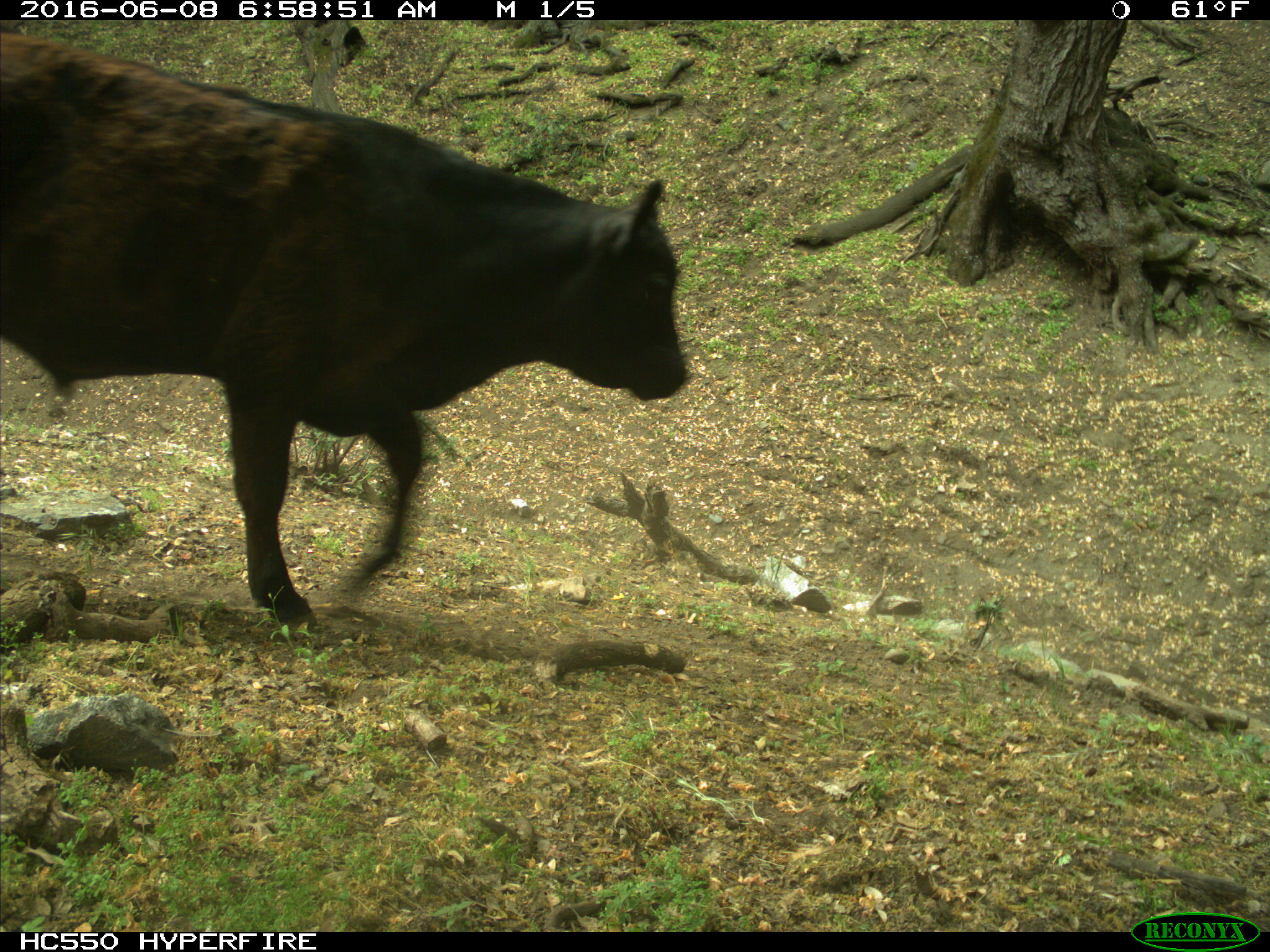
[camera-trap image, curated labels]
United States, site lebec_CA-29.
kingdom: Animalia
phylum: Chordata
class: Mammalia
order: Artiodactyla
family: Bovidae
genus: Bos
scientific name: Bos taurus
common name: domestic cow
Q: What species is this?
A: Bos taurus (domestic cow).